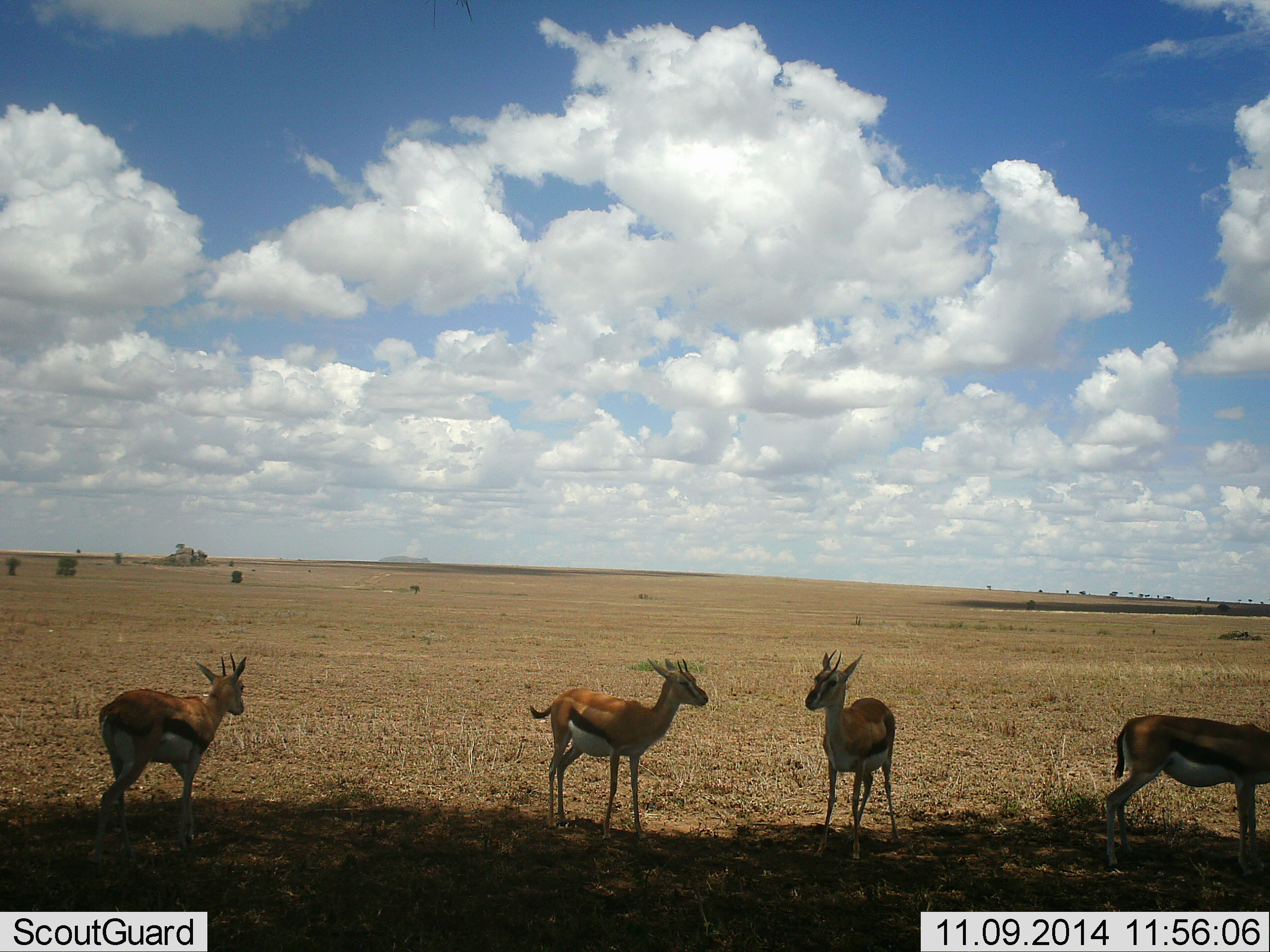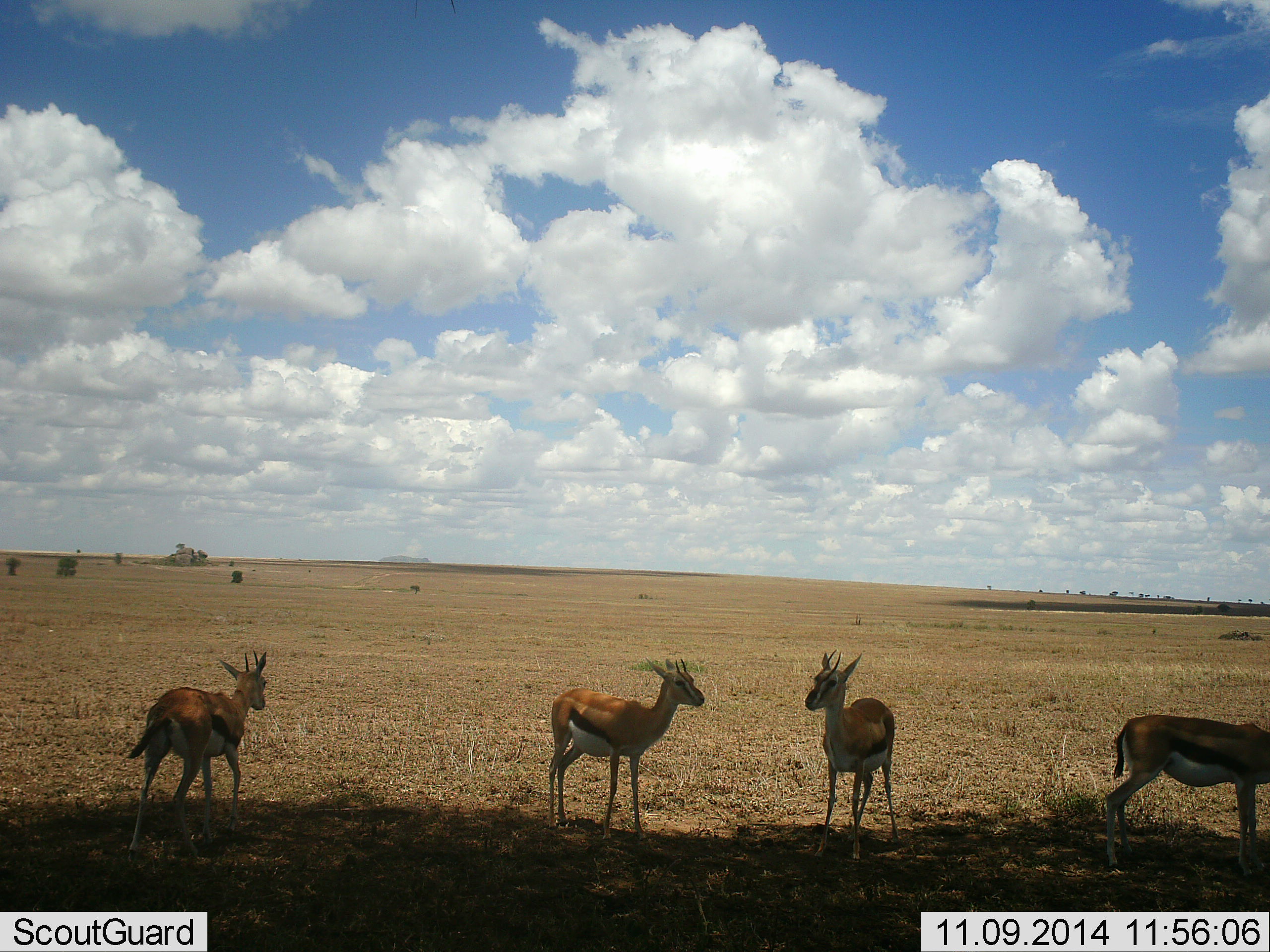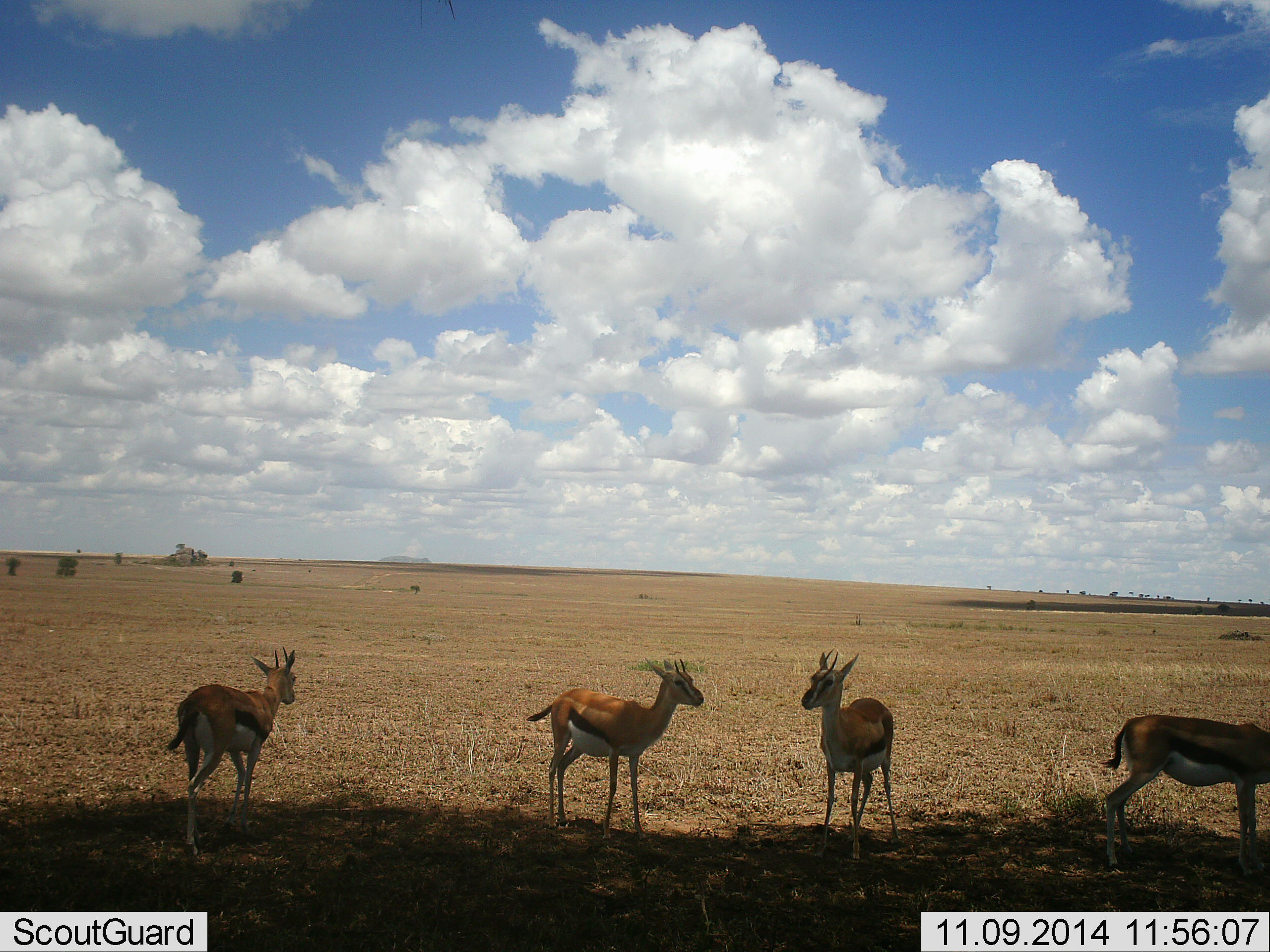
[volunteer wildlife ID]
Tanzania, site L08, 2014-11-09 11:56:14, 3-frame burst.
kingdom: Animalia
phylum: Chordata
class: Mammalia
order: Artiodactyla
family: Bovidae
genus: Eudorcas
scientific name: Eudorcas thomsonii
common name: thomson's gazelle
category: gazellethomsons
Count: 4.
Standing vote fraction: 90%.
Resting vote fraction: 10%.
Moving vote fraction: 60%.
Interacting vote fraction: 0%.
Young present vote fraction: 0%.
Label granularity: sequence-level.